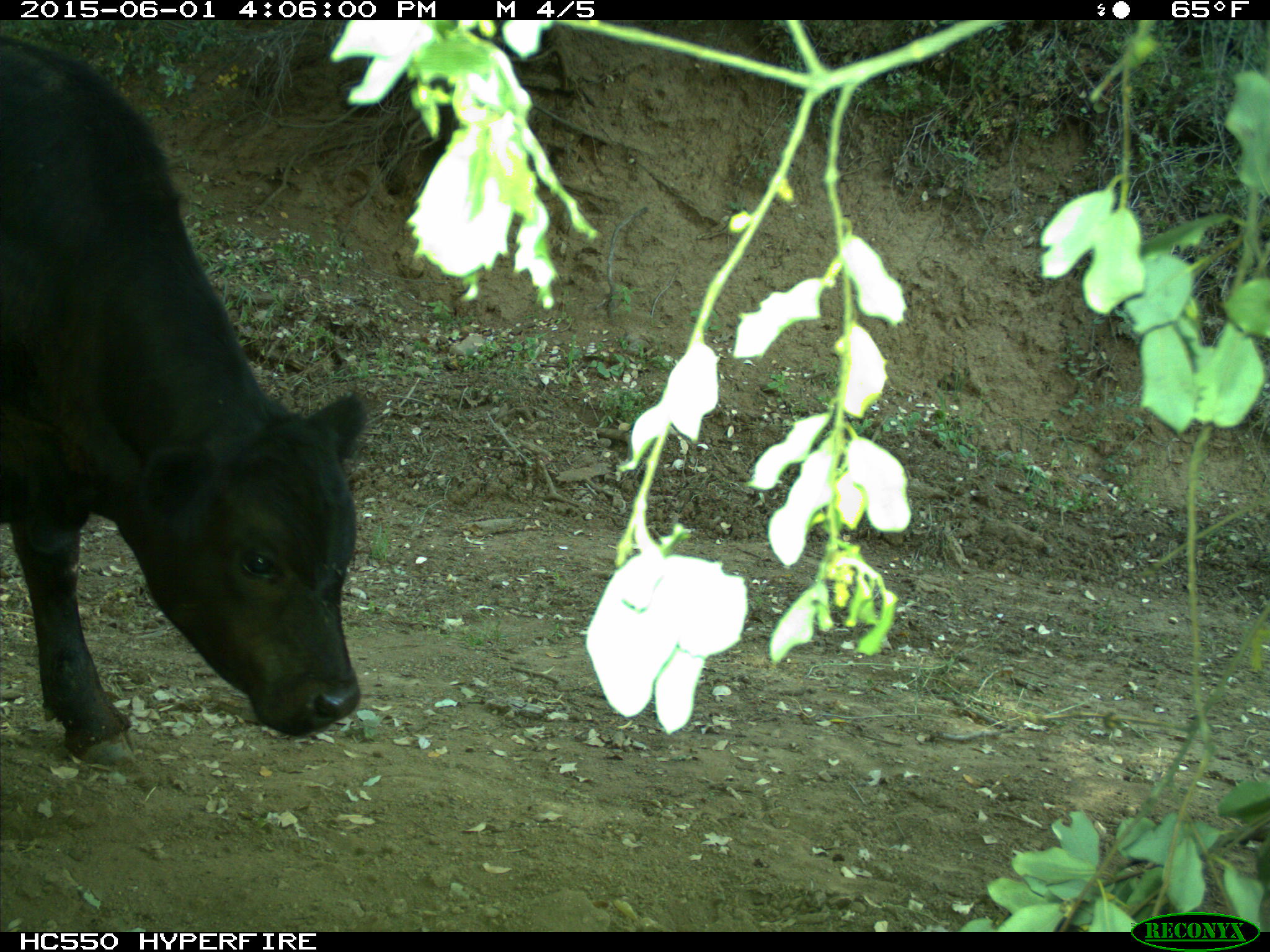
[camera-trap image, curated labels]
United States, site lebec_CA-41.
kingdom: Animalia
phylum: Chordata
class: Mammalia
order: Artiodactyla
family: Bovidae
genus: Bos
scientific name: Bos taurus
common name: domestic cow